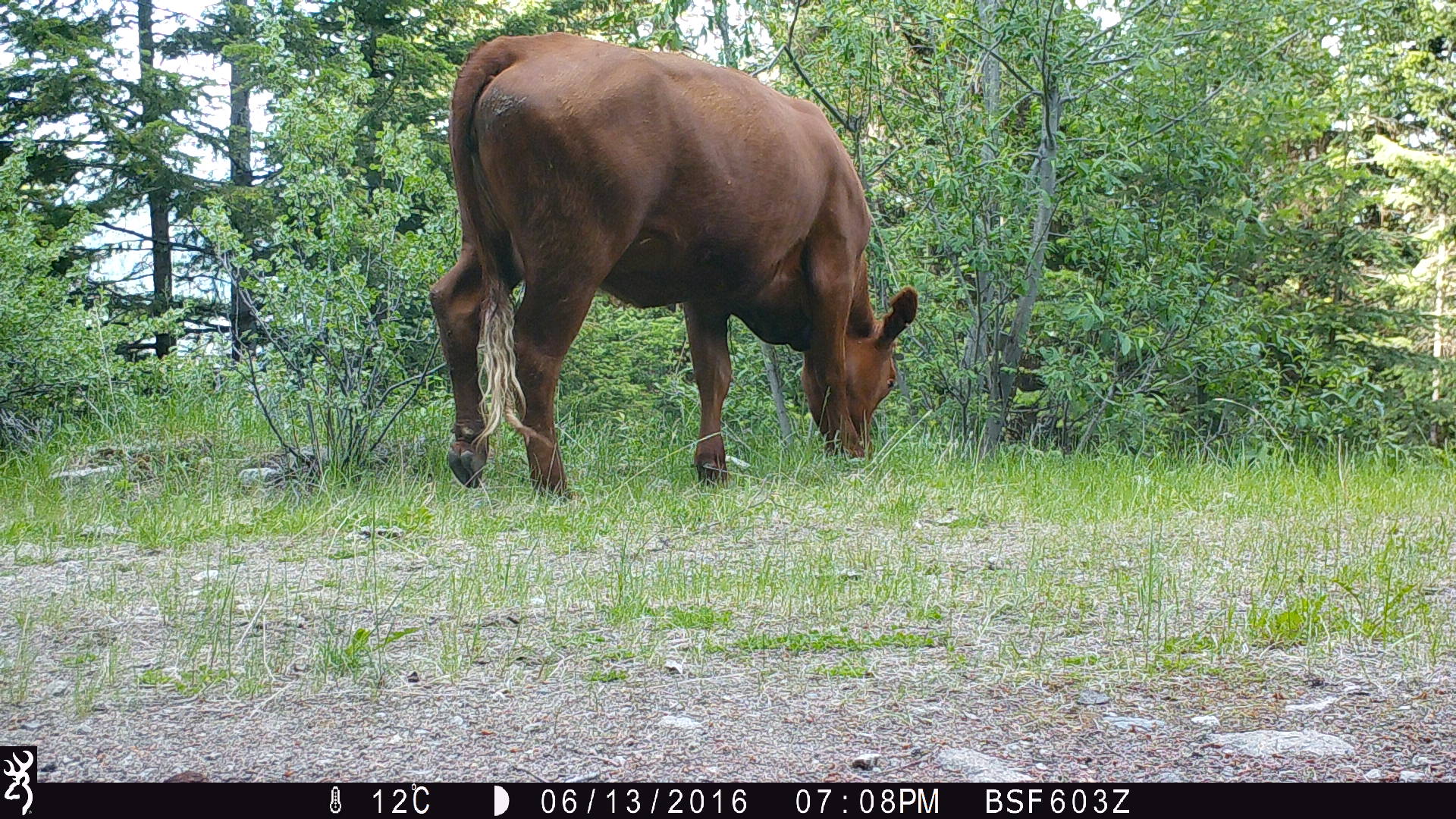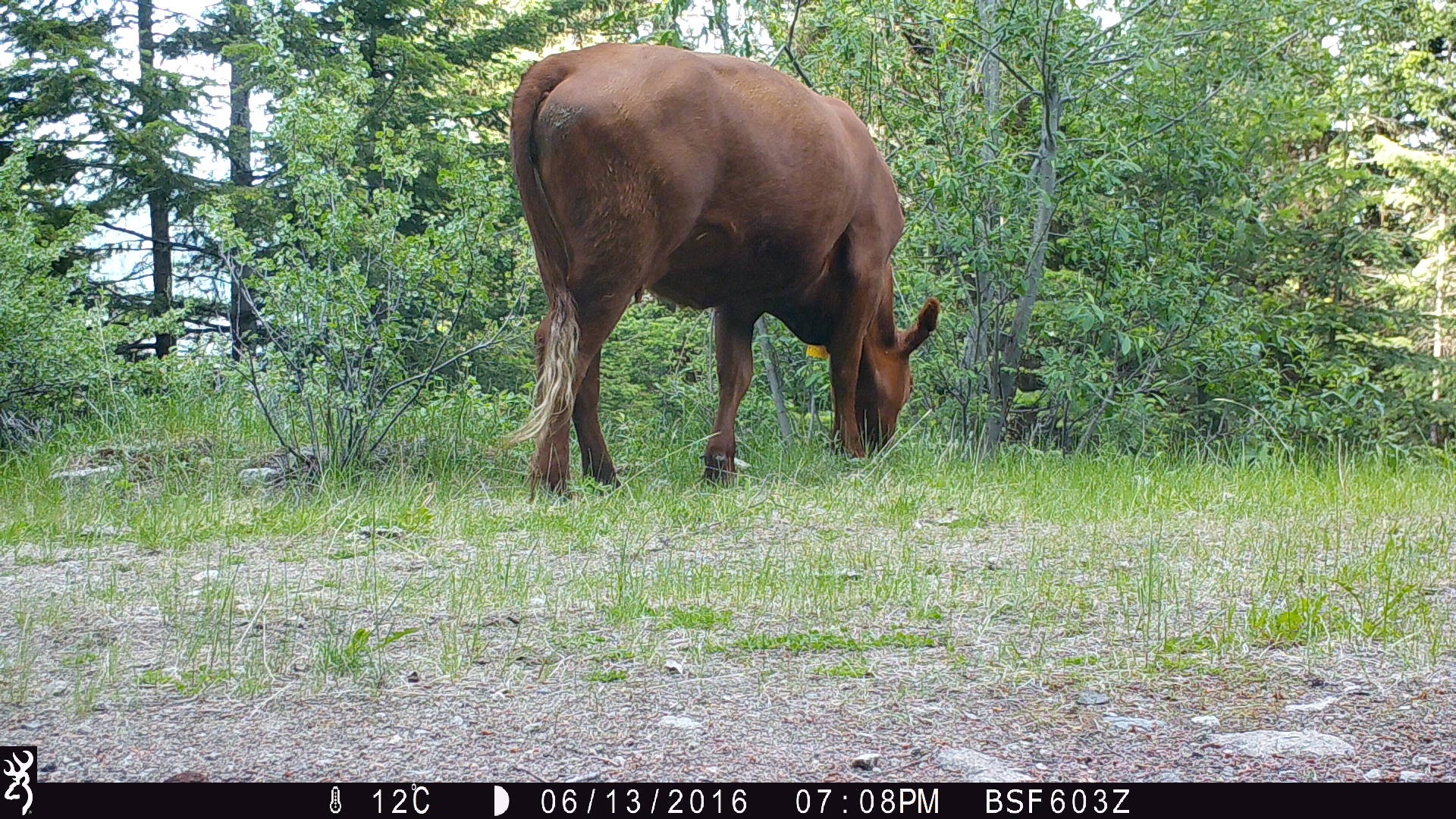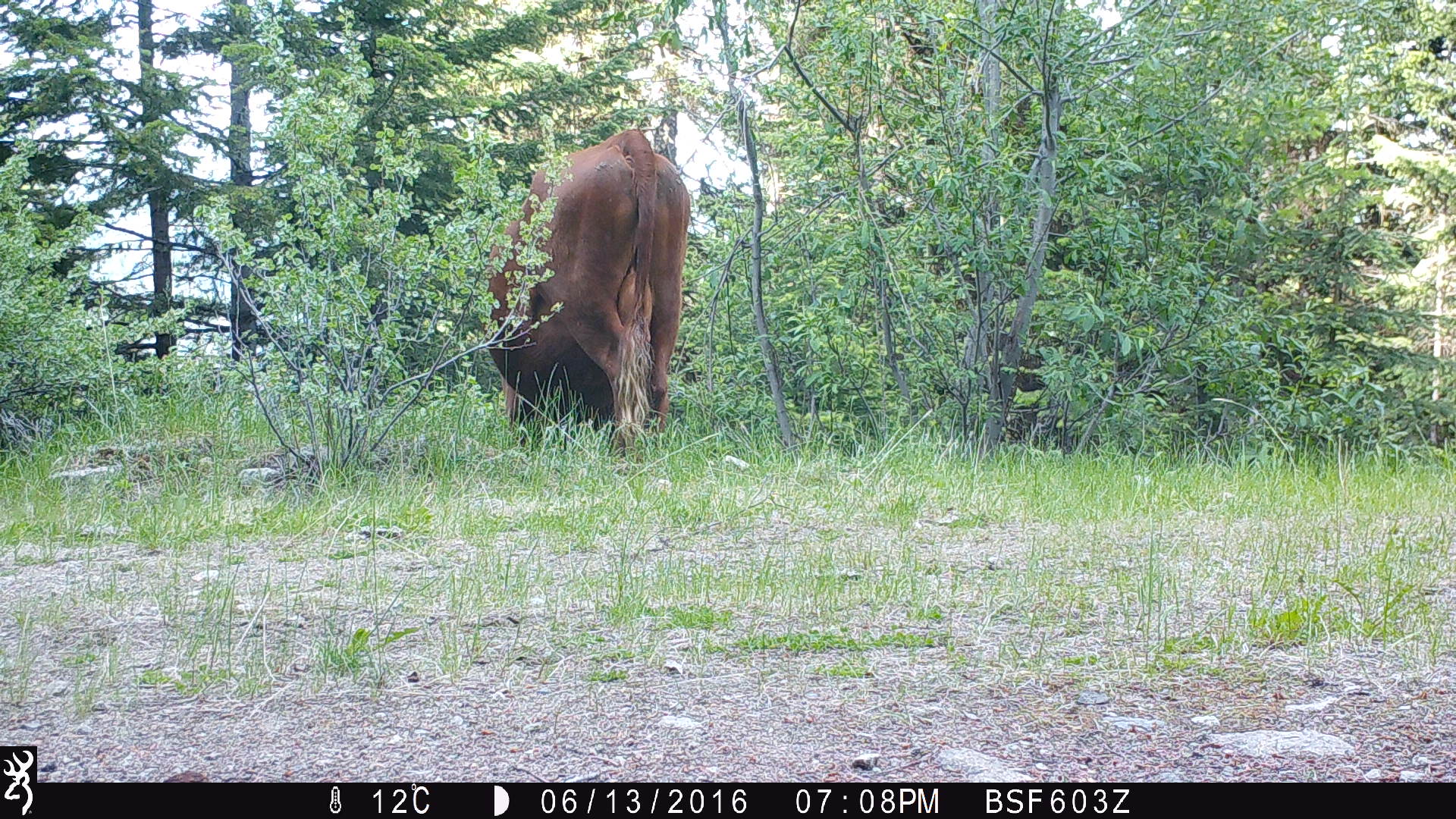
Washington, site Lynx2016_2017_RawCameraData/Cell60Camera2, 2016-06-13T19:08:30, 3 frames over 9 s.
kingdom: Animalia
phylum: Chordata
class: Mammalia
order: Artiodactyla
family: Bovidae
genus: Bos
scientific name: Bos taurus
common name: domestic cattle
Domestic cattle (Bos taurus). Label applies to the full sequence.